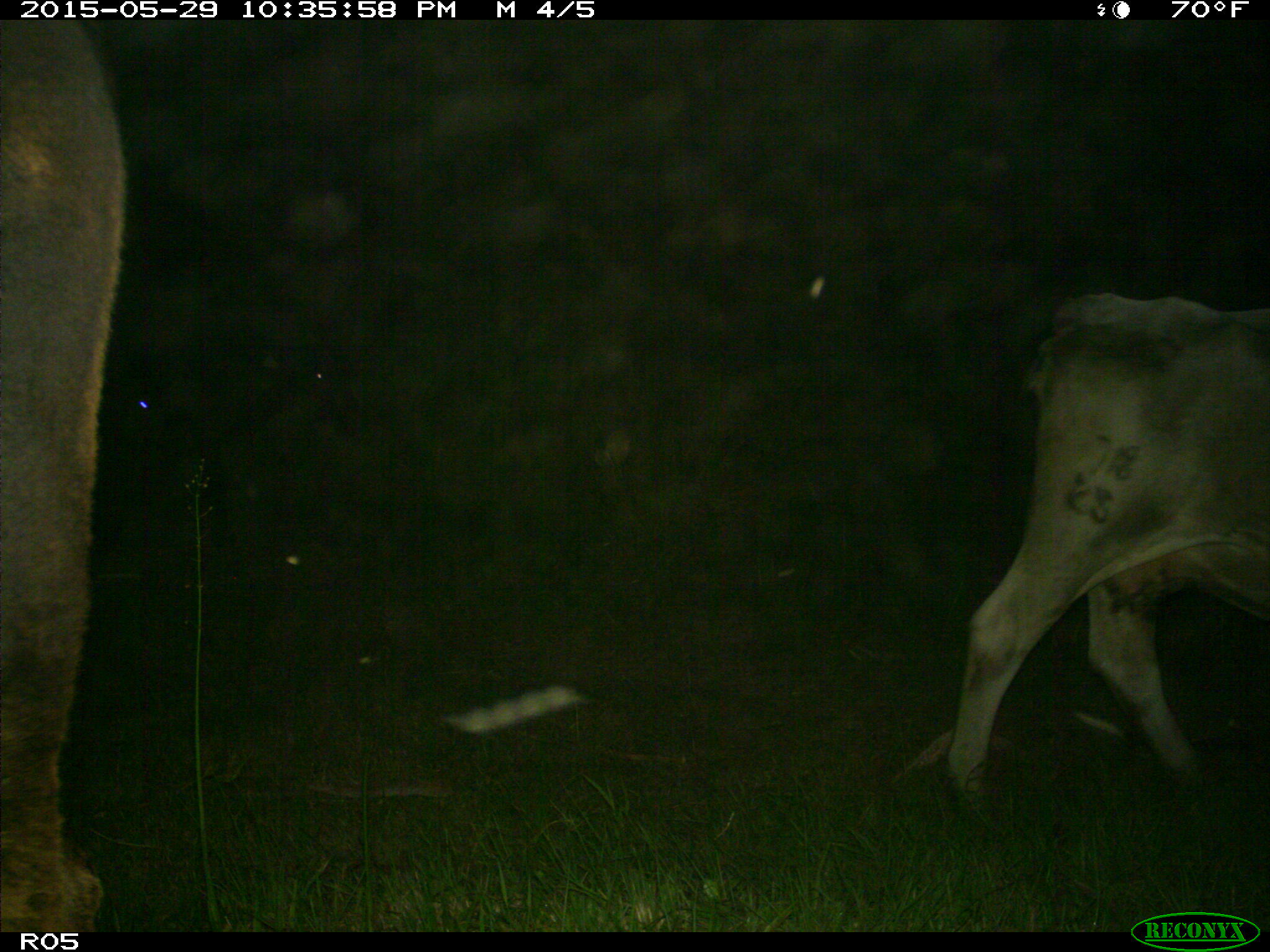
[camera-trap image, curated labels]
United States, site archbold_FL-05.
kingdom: Animalia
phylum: Chordata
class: Mammalia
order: Artiodactyla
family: Bovidae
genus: Bos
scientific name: Bos taurus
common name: domestic cow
Bos taurus (domestic cow).